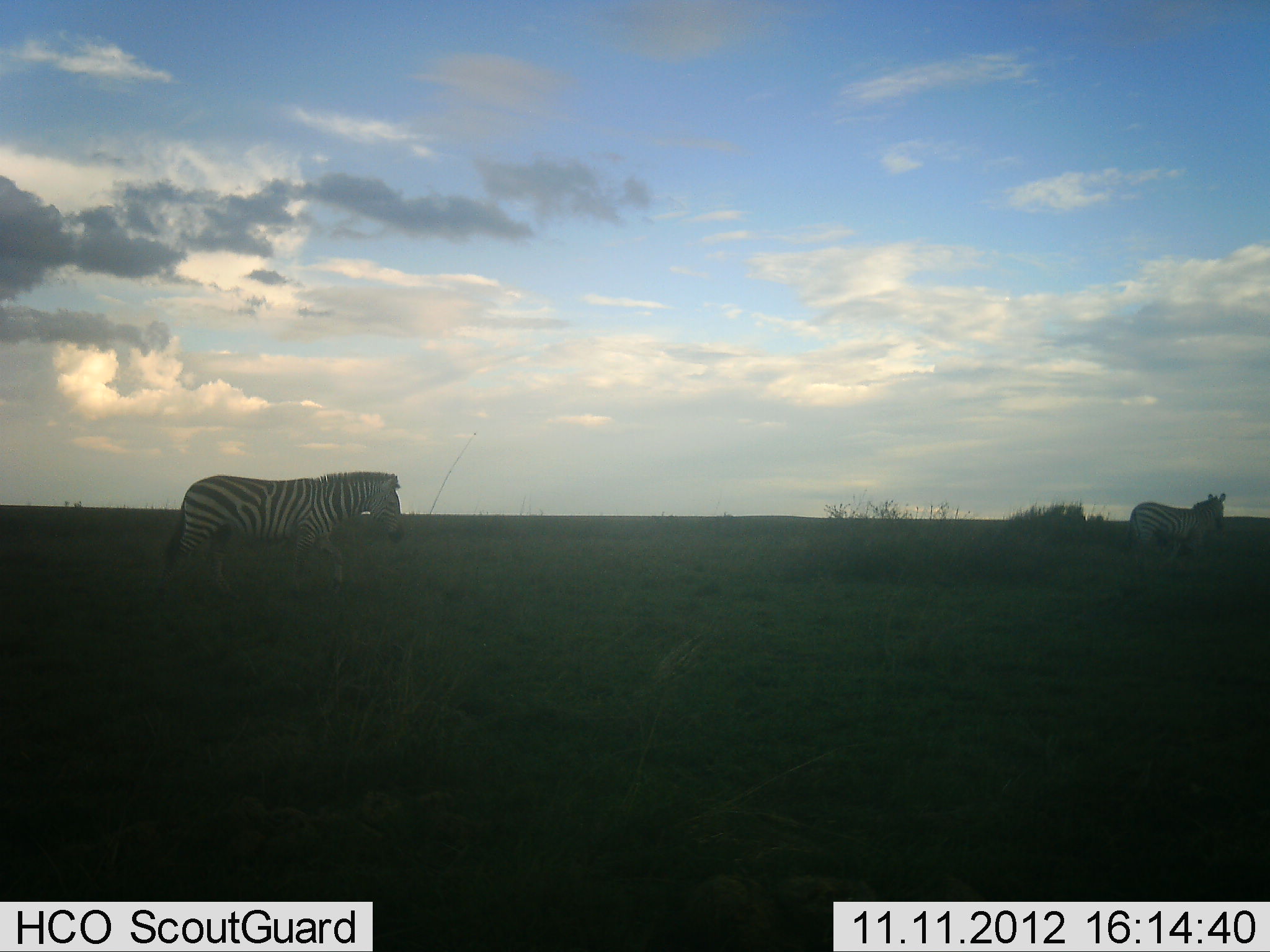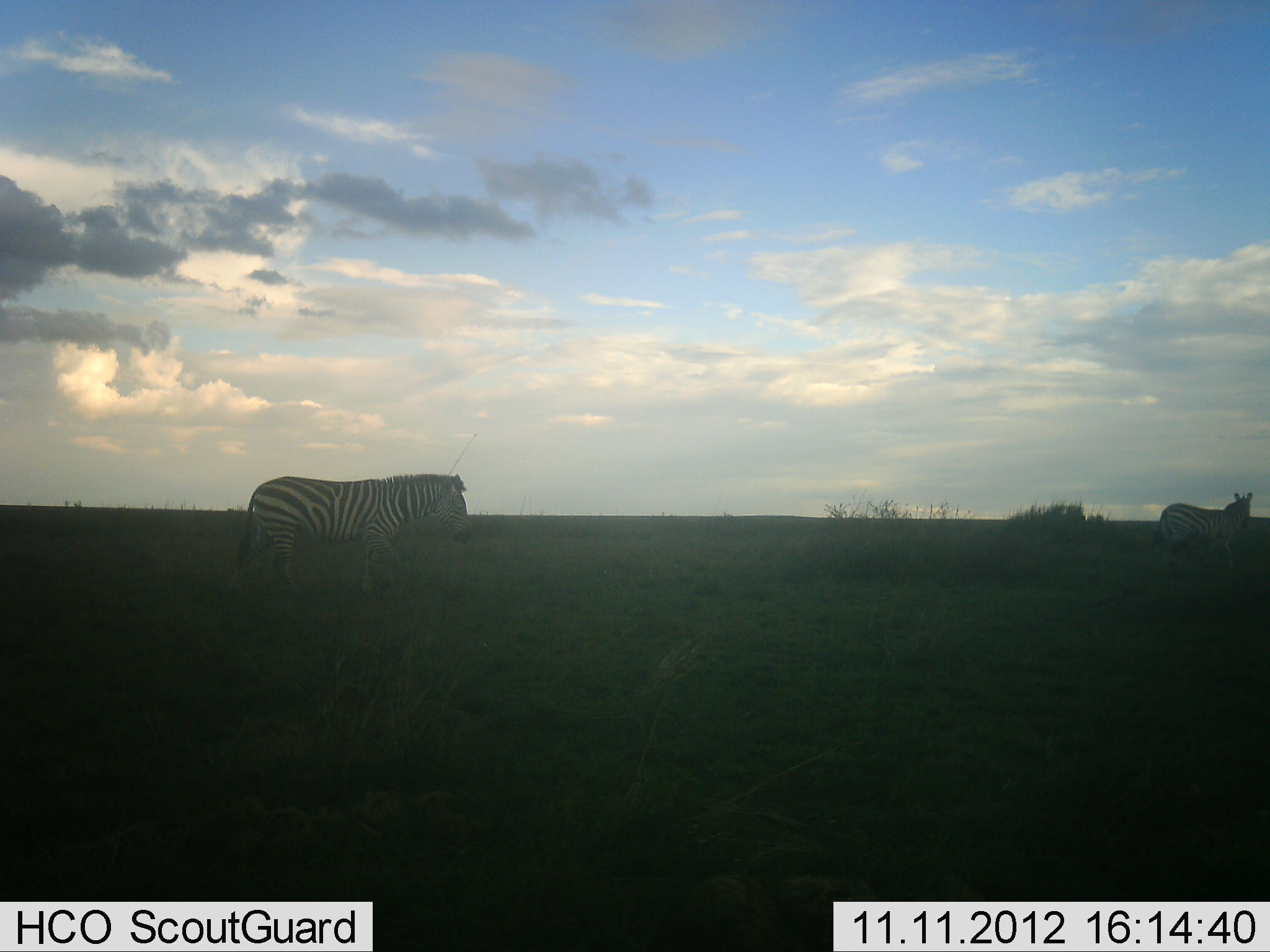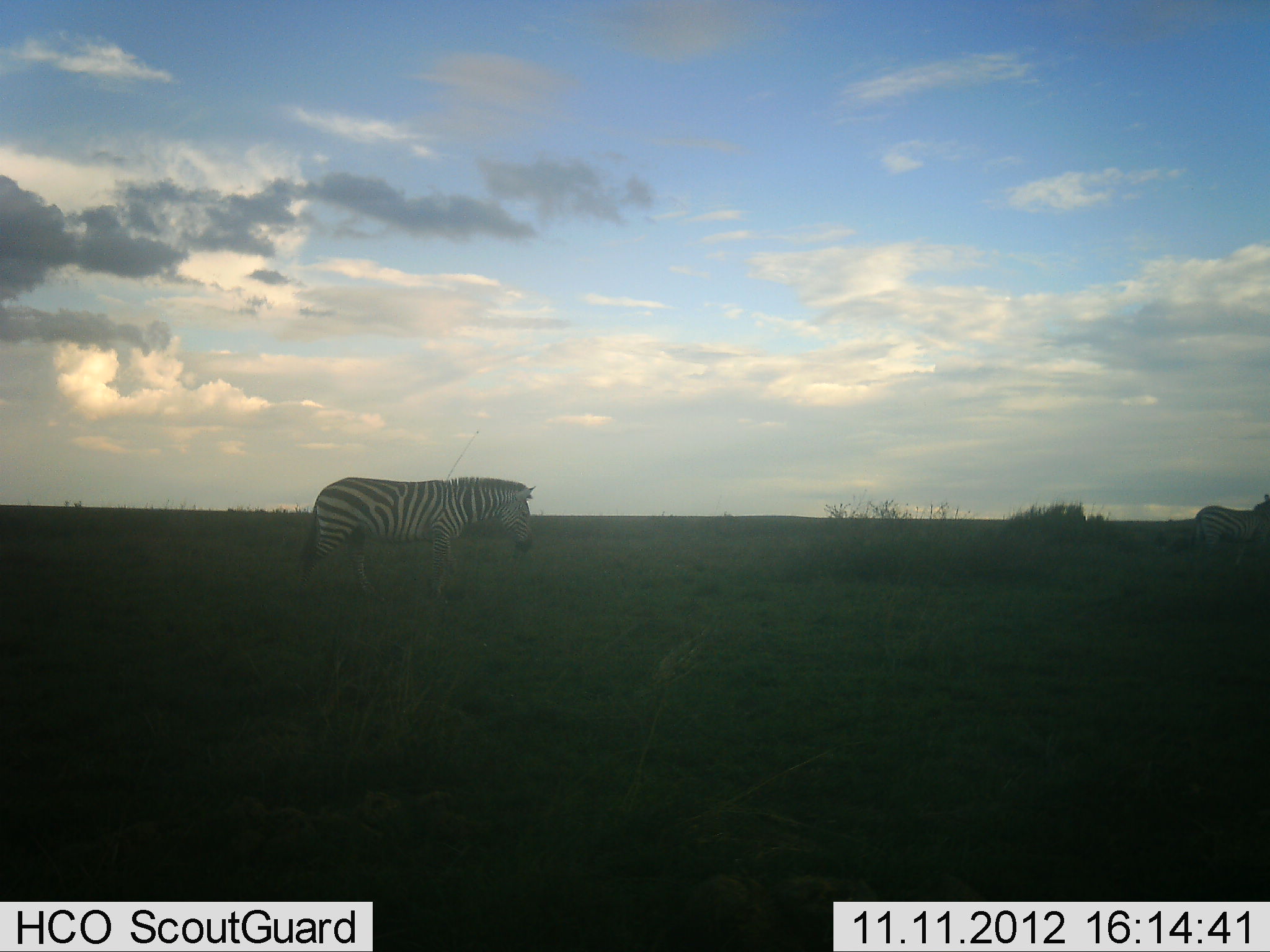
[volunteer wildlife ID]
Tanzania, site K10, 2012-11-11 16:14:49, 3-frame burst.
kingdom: Animalia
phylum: Chordata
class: Mammalia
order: Perissodactyla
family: Equidae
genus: Equus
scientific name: Equus quagga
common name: plains zebra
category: zebra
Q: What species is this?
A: Zebra (plains zebra) (Equus quagga).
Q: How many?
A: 2.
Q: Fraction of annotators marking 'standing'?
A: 20%.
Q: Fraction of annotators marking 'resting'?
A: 0%.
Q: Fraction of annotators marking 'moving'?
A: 90%.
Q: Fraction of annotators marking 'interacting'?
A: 0%.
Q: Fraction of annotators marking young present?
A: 0%.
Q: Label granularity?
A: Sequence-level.